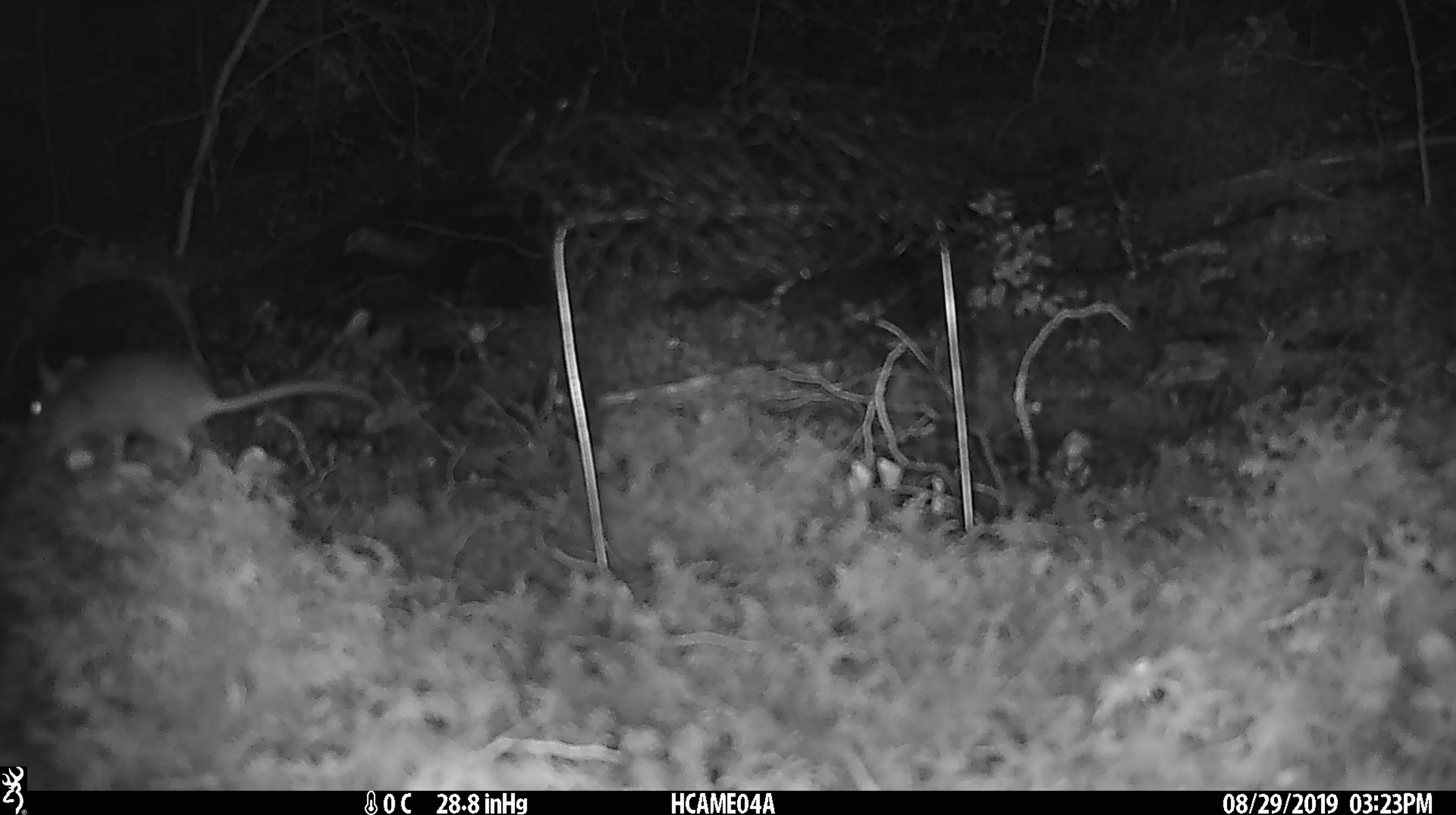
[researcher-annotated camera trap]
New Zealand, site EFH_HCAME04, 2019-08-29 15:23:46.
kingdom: Animalia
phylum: Chordata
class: Mammalia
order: Rodentia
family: Muridae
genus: Rattus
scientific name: Rattus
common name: rat